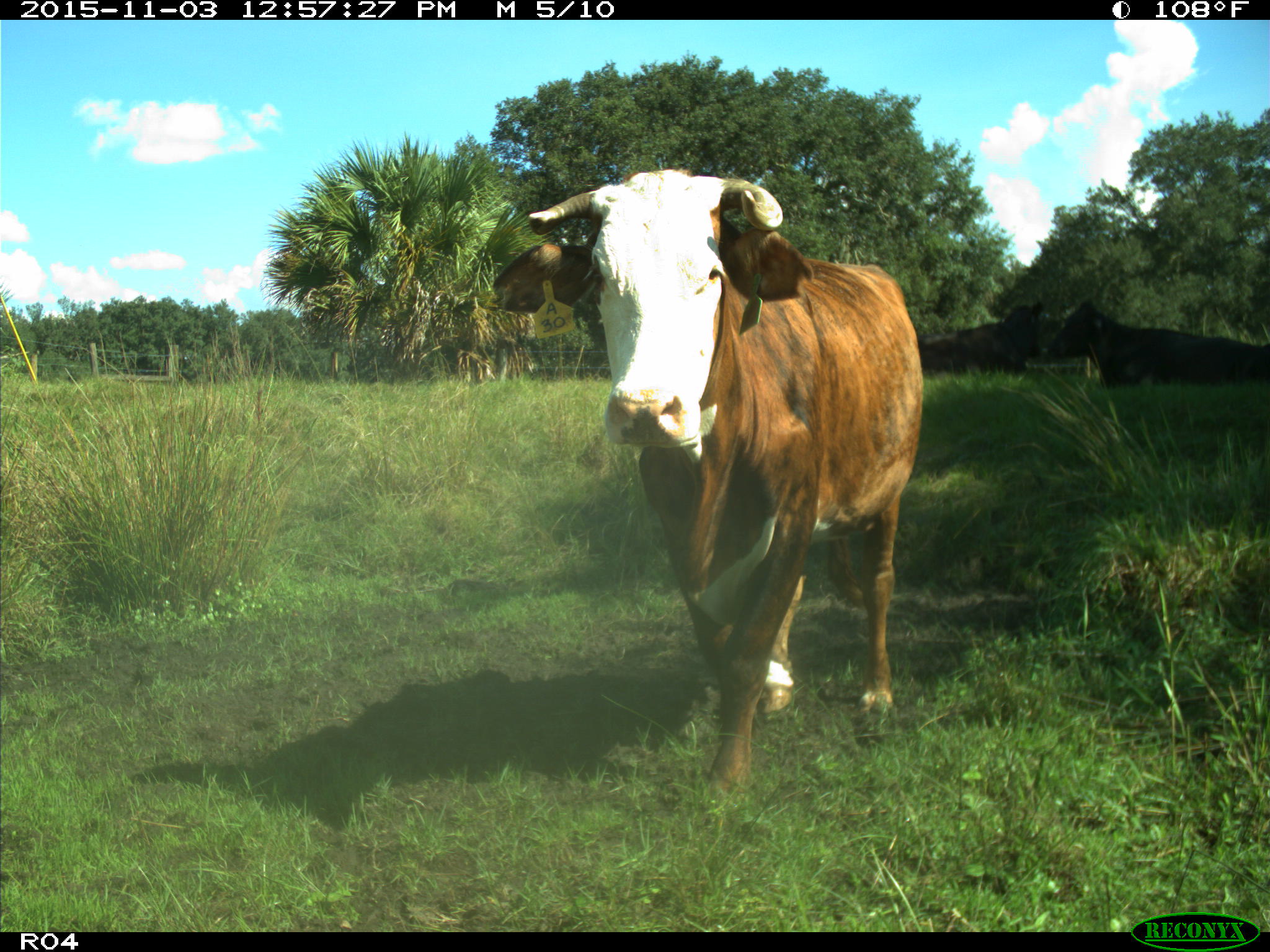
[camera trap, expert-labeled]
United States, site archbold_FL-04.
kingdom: Animalia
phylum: Chordata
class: Mammalia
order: Artiodactyla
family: Bovidae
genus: Bos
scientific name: Bos taurus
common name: domestic cow